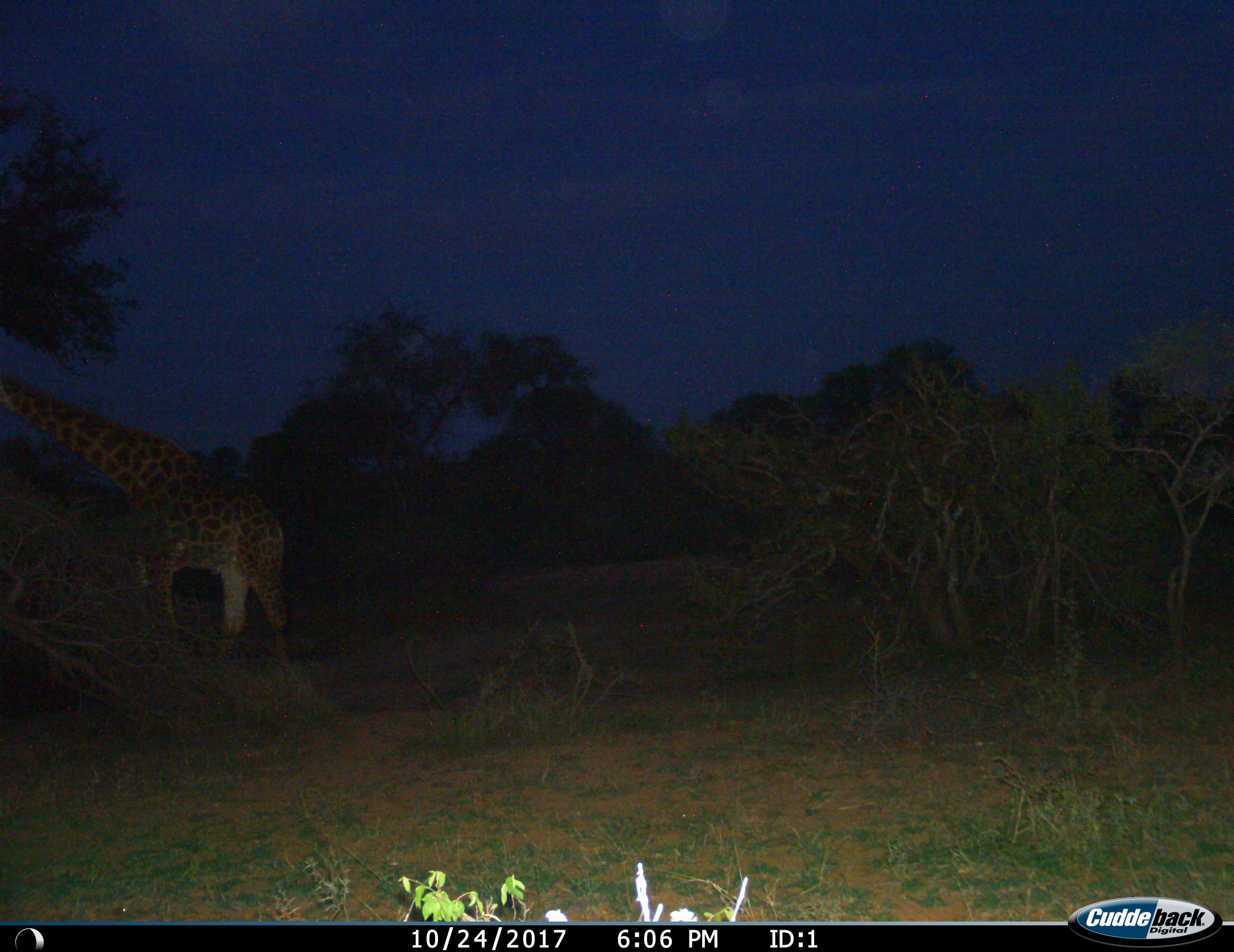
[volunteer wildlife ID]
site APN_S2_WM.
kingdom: Animalia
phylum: Chordata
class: Mammalia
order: Artiodactyla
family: Giraffidae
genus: Giraffa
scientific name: Giraffa camelopardalis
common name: giraffe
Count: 1.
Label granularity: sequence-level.